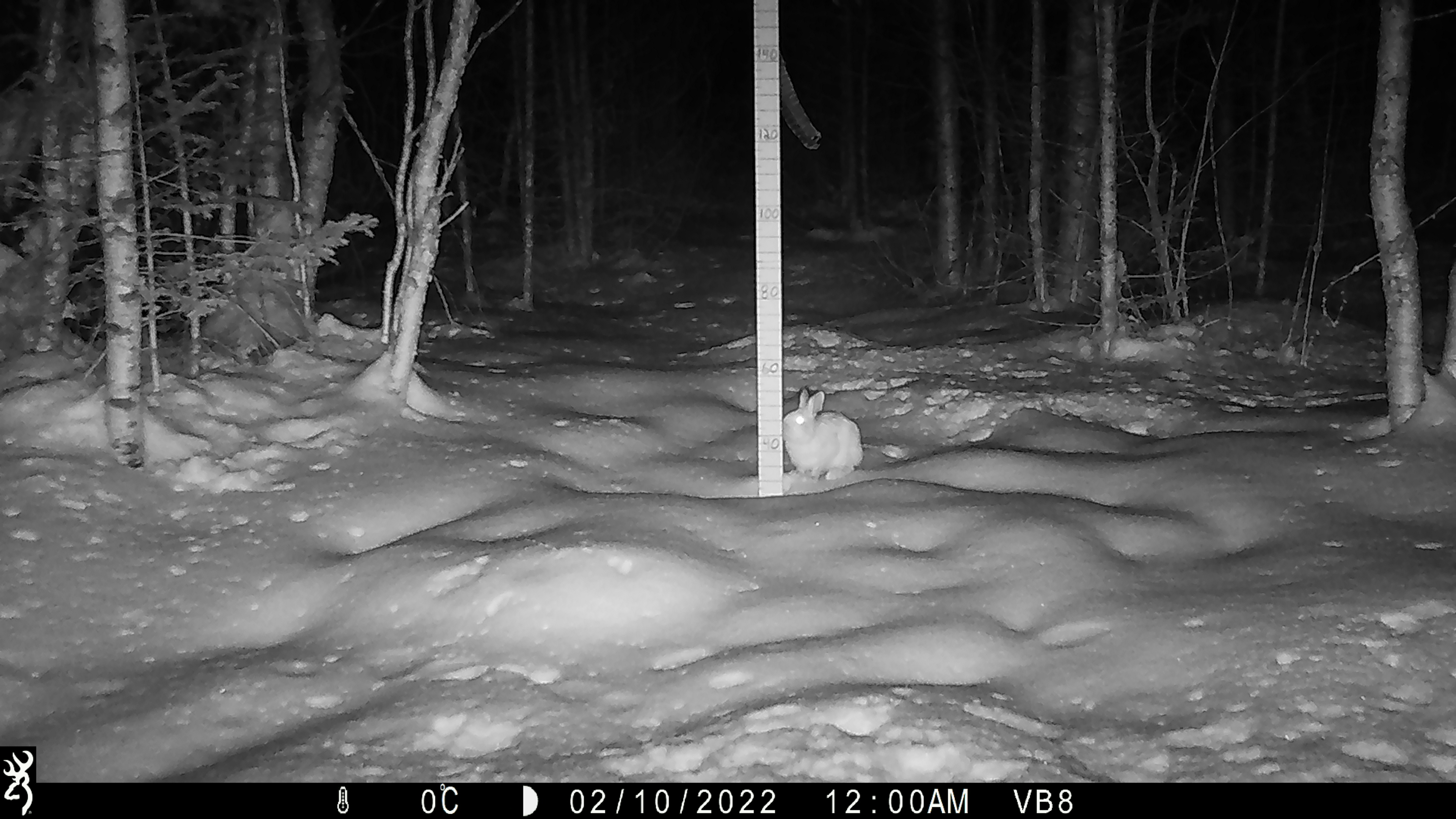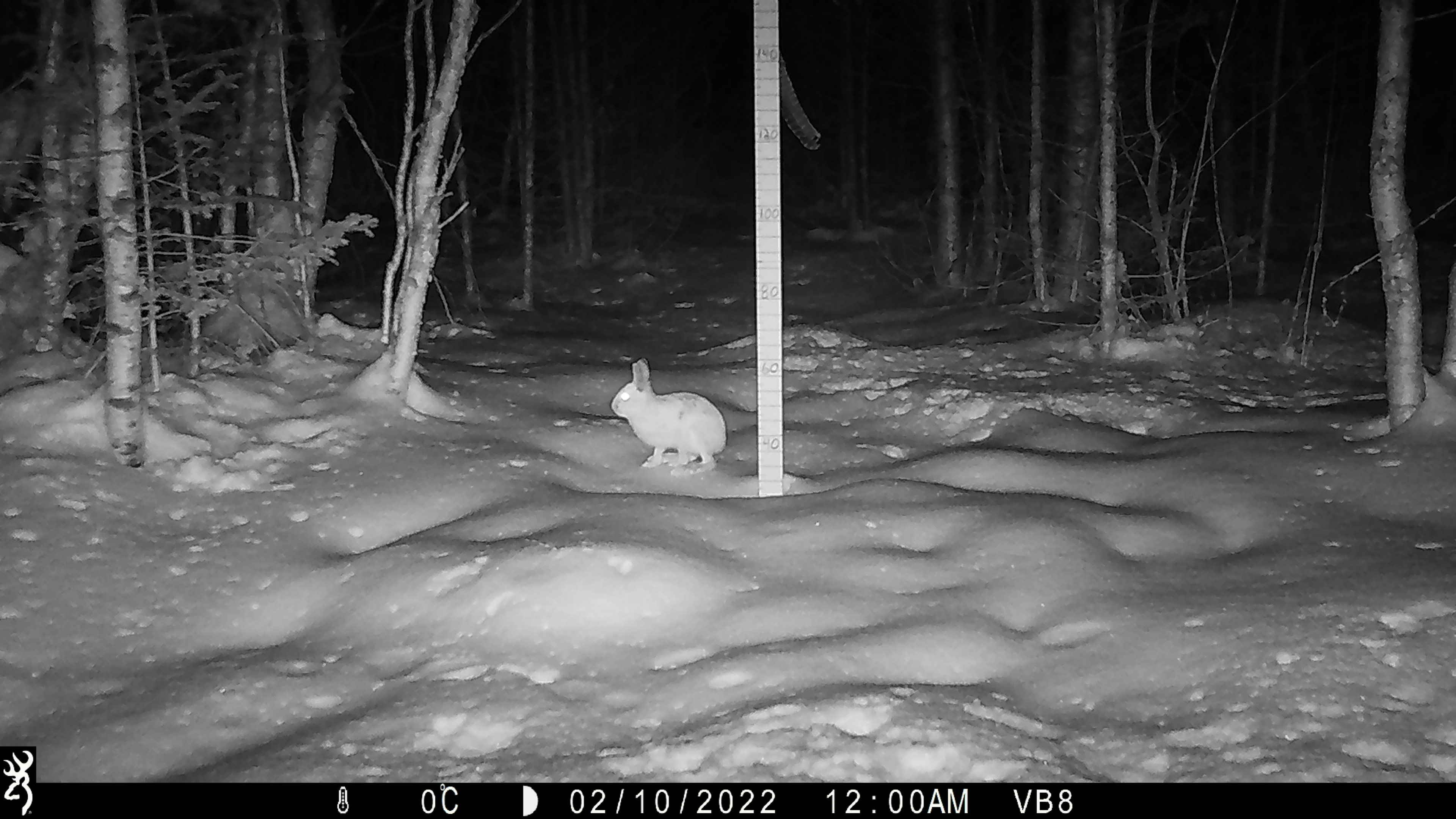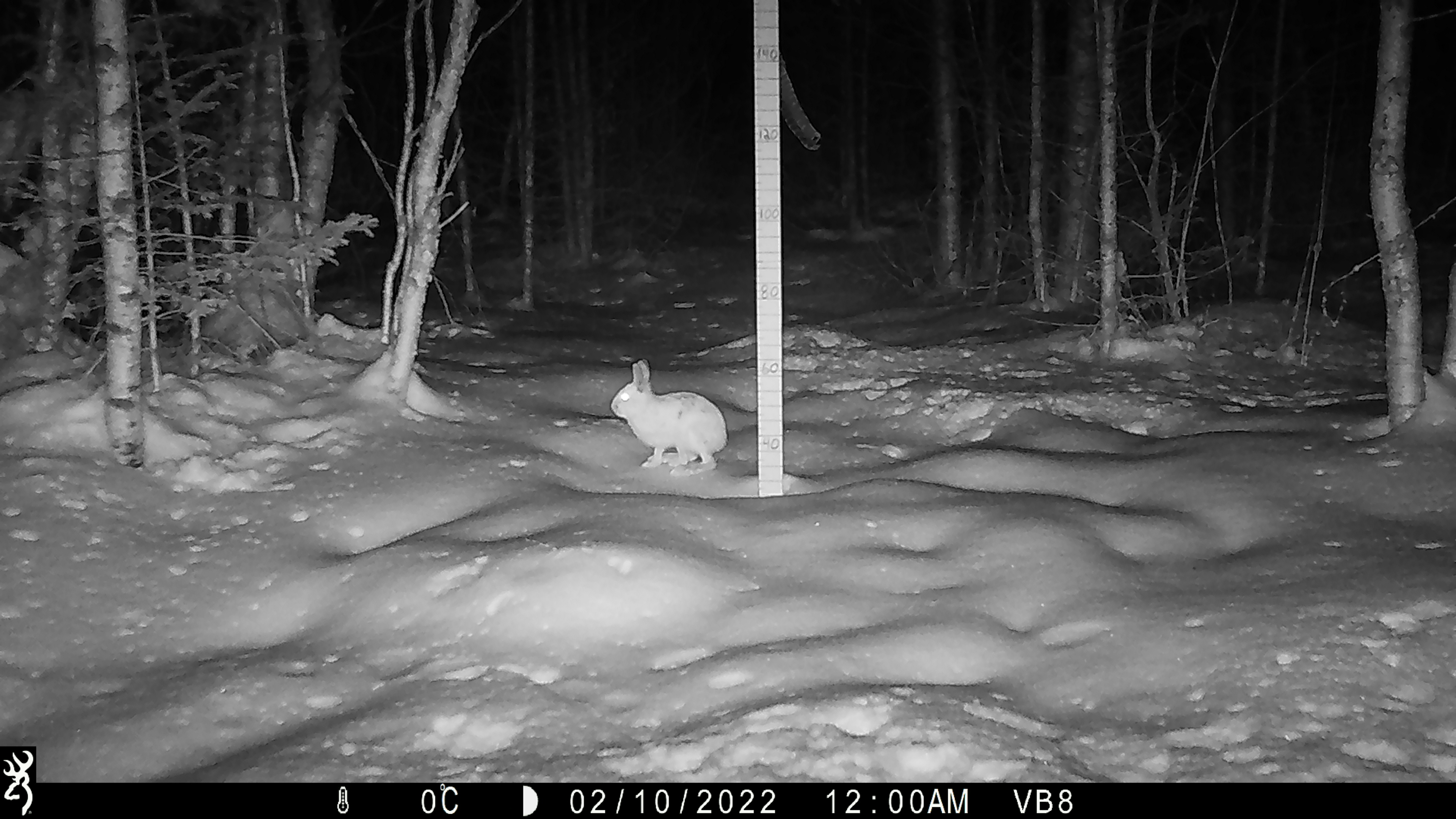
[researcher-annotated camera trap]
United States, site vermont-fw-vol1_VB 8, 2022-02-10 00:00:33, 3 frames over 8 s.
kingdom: Animalia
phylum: Chordata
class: Mammalia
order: Lagomorpha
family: Leporidae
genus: Lepus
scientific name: Lepus americanus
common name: snowshoe hare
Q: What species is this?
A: Snowshoe hare (Lepus americanus).